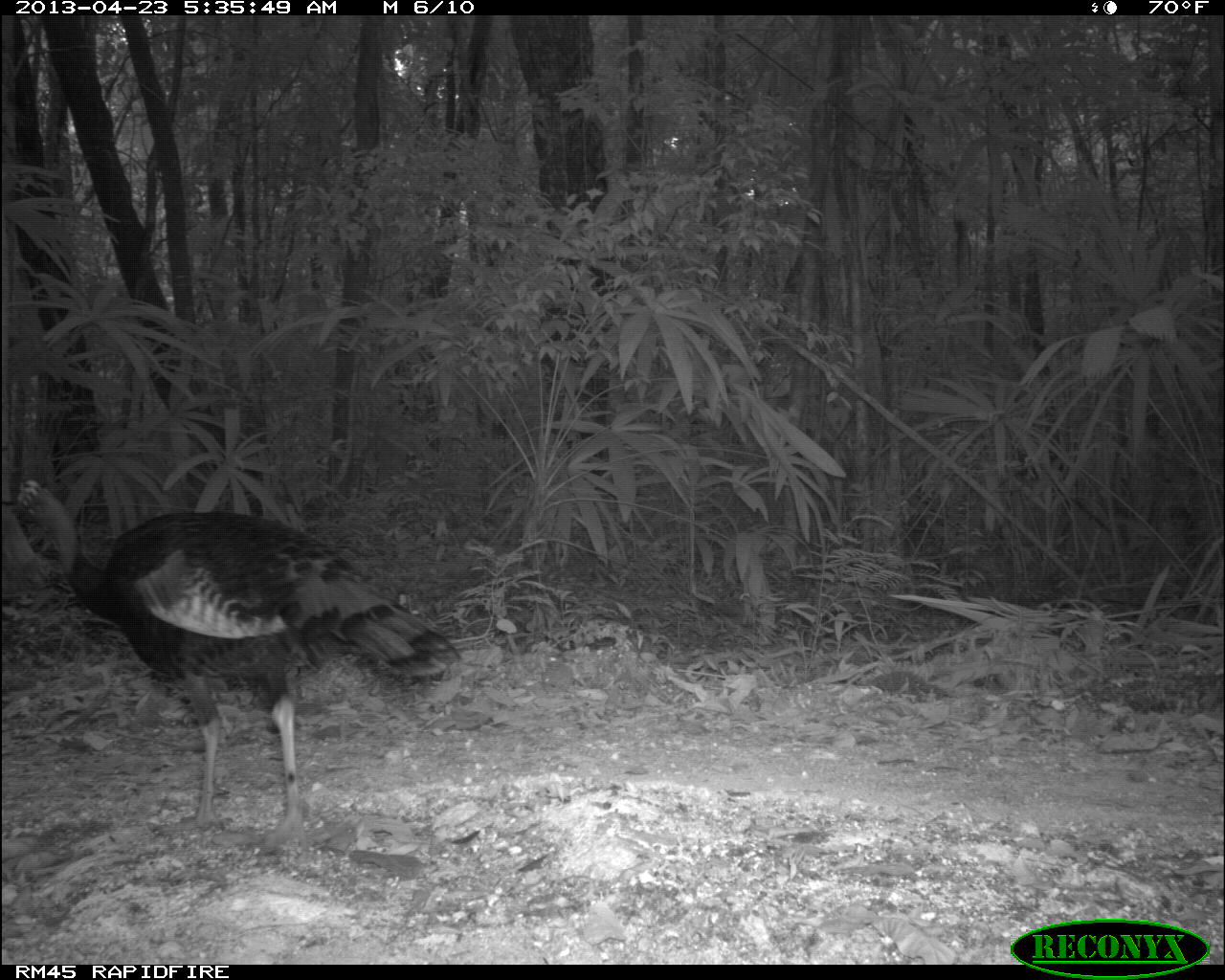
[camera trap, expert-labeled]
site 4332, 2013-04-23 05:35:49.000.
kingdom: Animalia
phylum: Chordata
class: Aves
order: Galliformes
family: Phasianidae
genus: Meleagris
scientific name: Meleagris ocellata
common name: ocellated turkey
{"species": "Meleagris ocellata (ocellated turkey)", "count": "3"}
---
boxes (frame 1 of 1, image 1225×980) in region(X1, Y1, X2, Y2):
meleagris ocellata: region(0, 472, 461, 845)